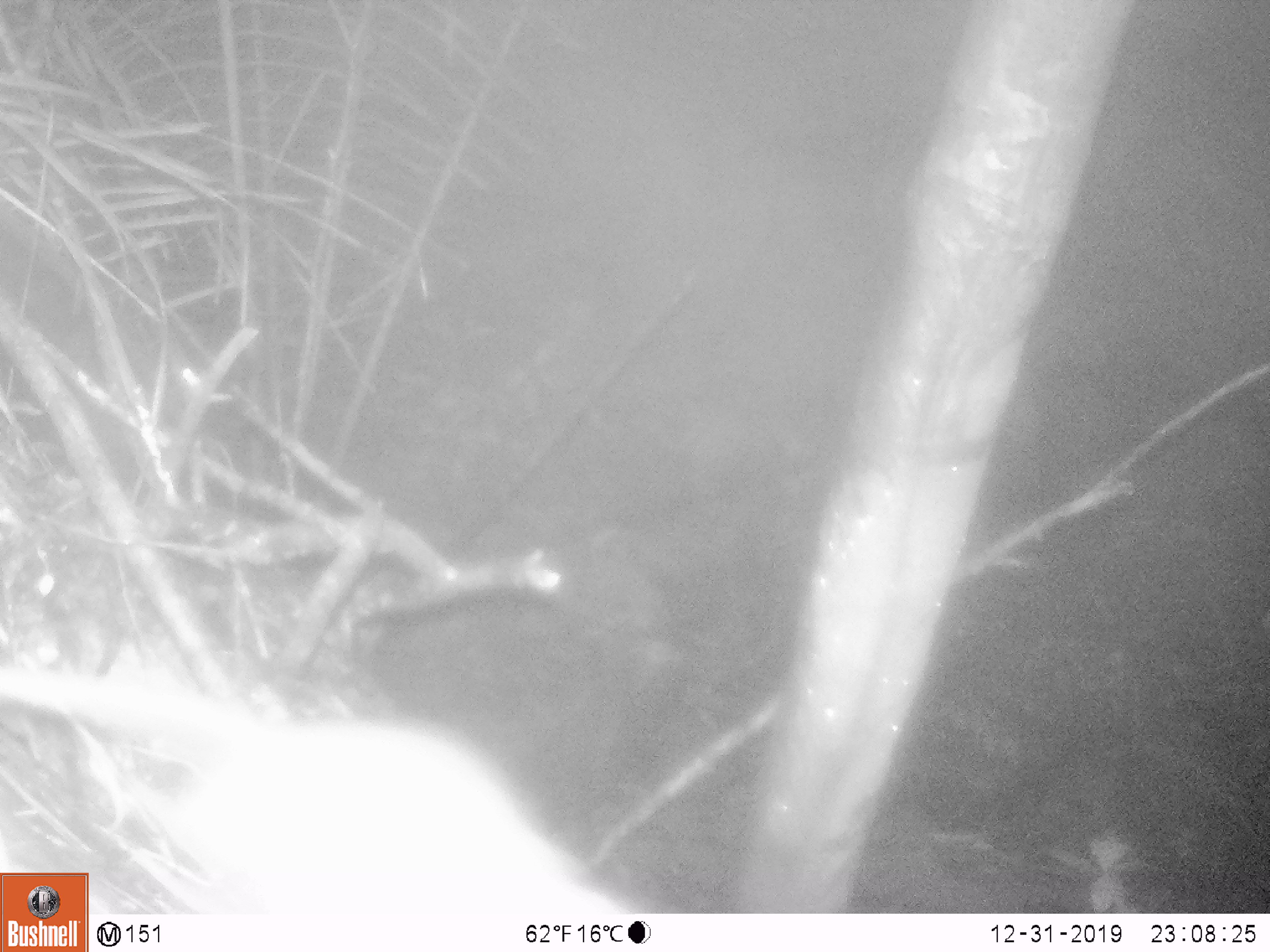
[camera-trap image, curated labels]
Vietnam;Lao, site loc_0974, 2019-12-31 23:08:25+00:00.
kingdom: Animalia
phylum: Chordata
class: Mammalia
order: Rodentia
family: Muridae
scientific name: Muridae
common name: old-world mice and rats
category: unidentified murid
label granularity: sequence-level